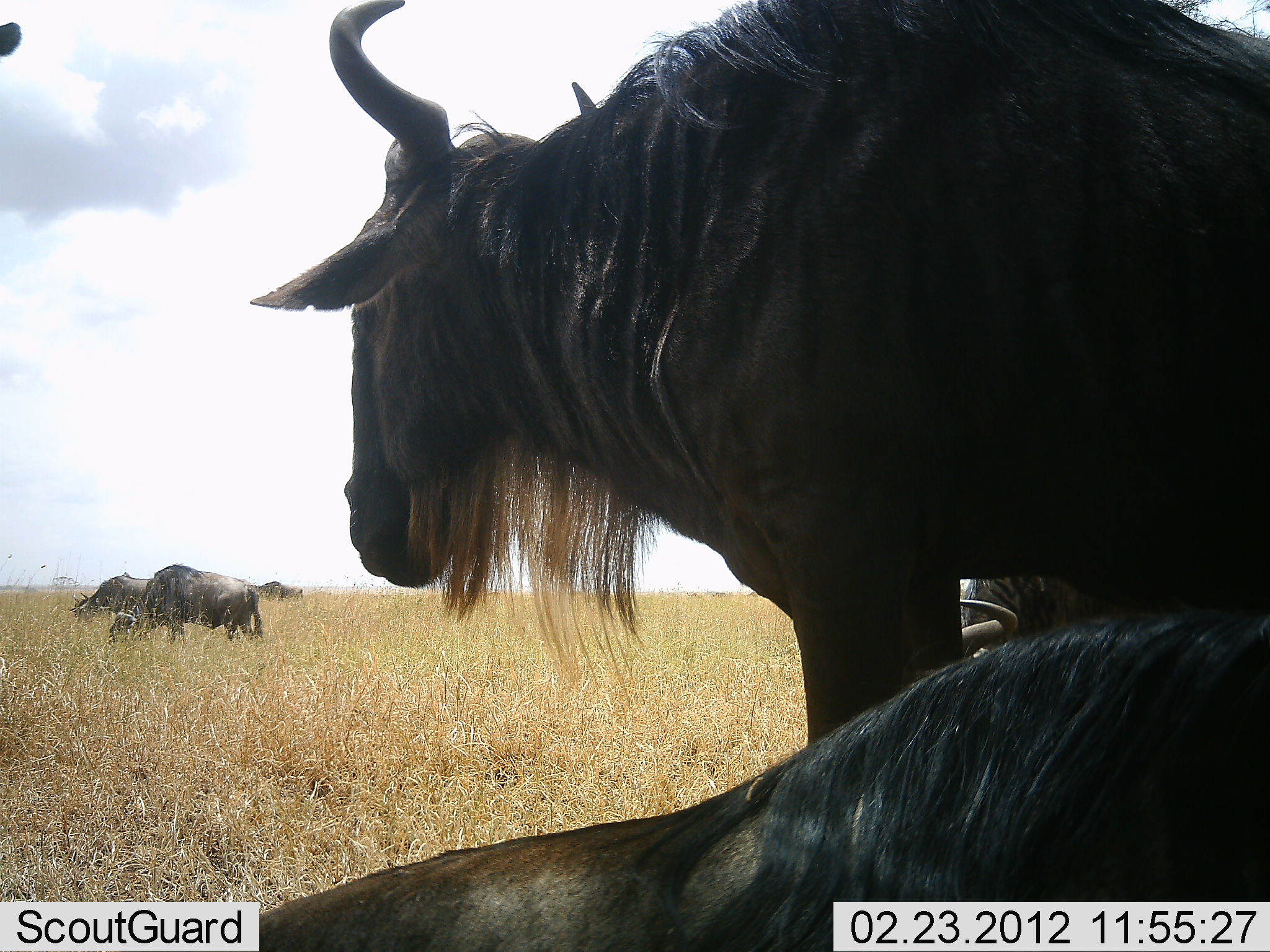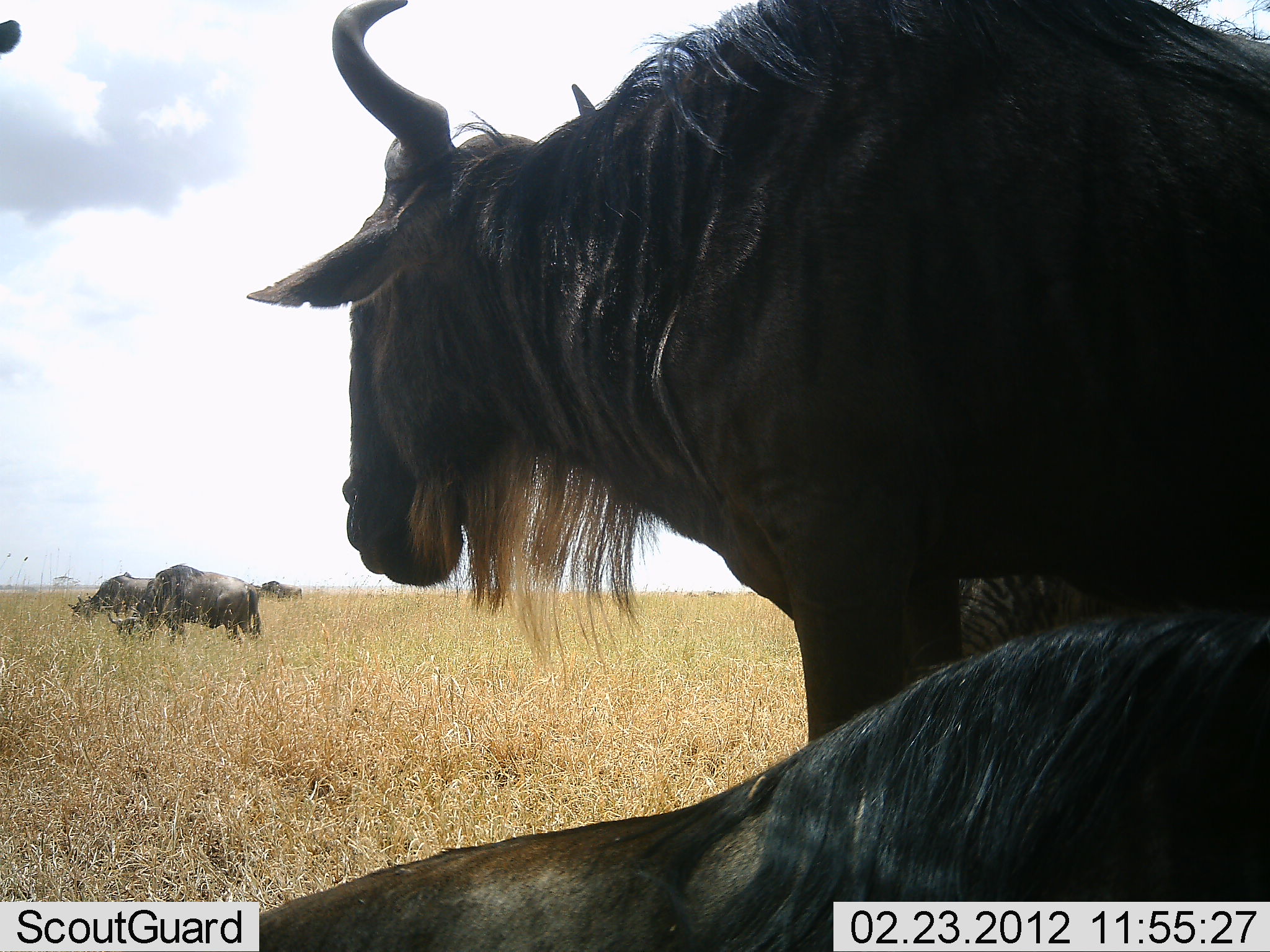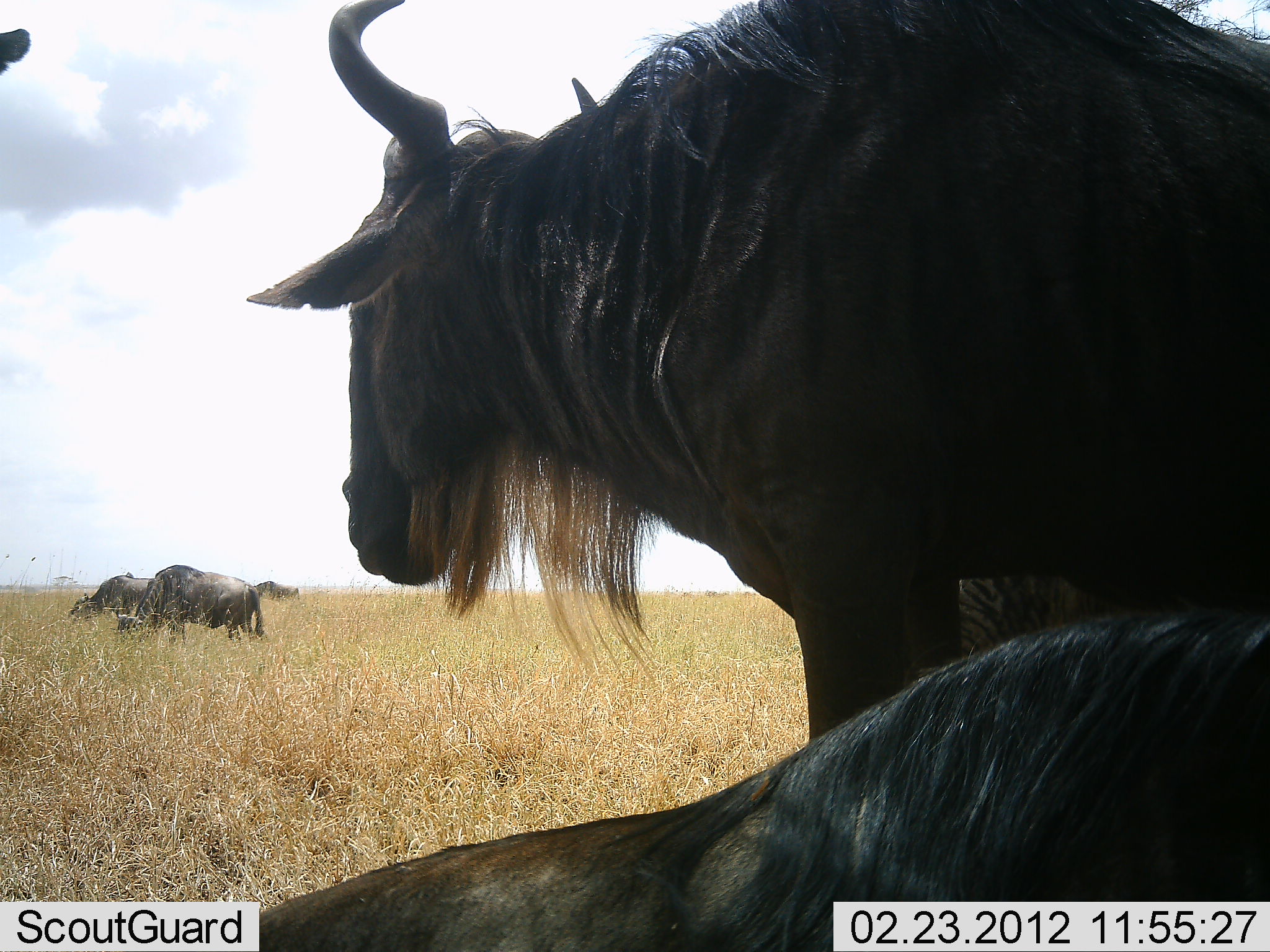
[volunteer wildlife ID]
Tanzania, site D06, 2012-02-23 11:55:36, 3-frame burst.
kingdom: Animalia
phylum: Chordata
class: Mammalia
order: Artiodactyla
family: Bovidae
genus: Connochaetes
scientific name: Connochaetes taurinus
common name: blue wildebeest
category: wildebeest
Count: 6.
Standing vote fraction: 73%.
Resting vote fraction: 85%.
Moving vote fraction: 12%.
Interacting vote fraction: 8%.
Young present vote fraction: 0%.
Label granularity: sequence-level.